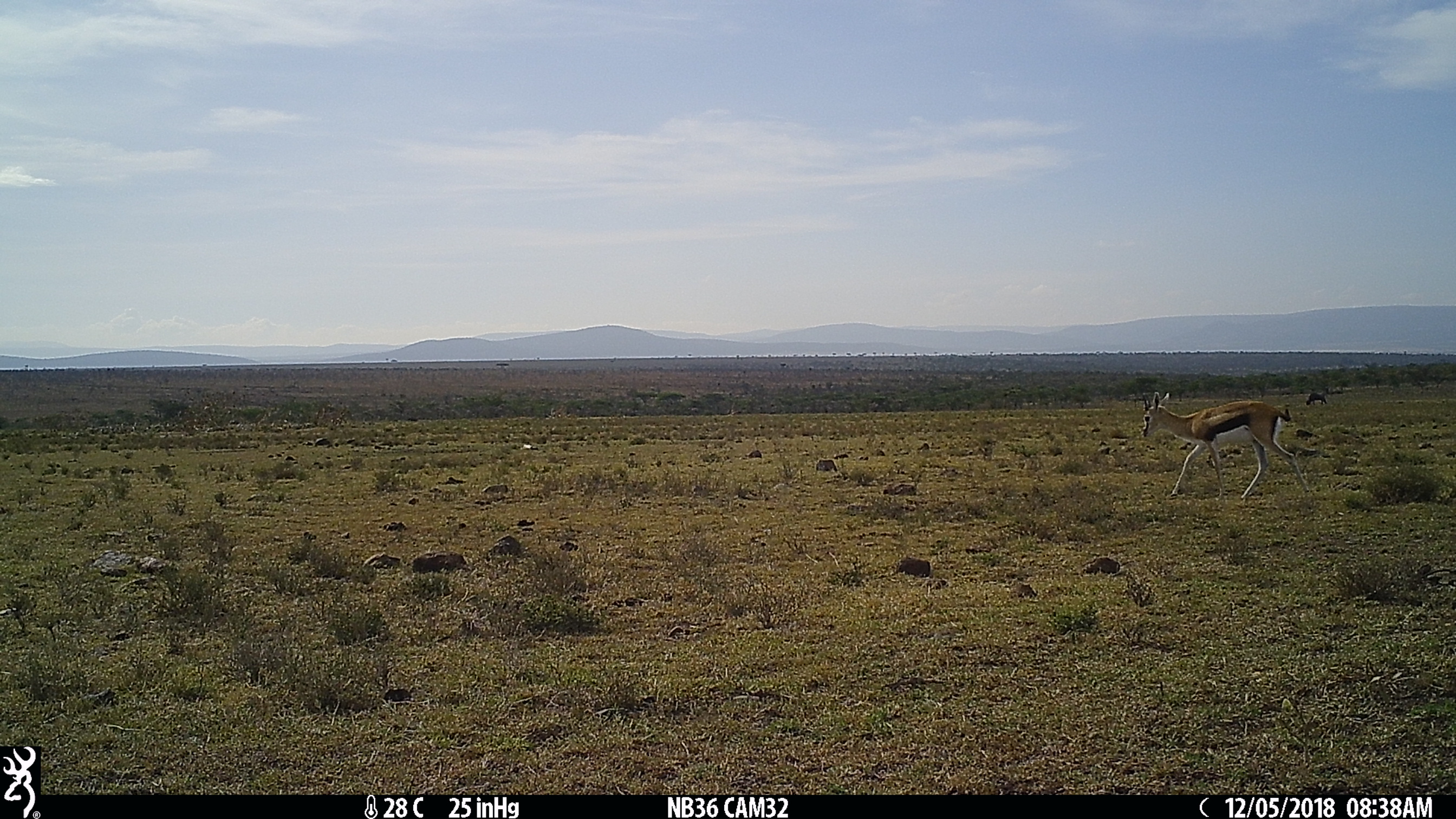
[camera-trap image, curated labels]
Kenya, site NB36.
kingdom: Animalia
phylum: Chordata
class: Mammalia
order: Artiodactyla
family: Bovidae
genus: Eudorcas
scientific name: Eudorcas thomsonii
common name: thomon's gazelle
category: gazelle thomsons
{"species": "gazelle thomsons (thomon's gazelle) (Eudorcas thomsonii)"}